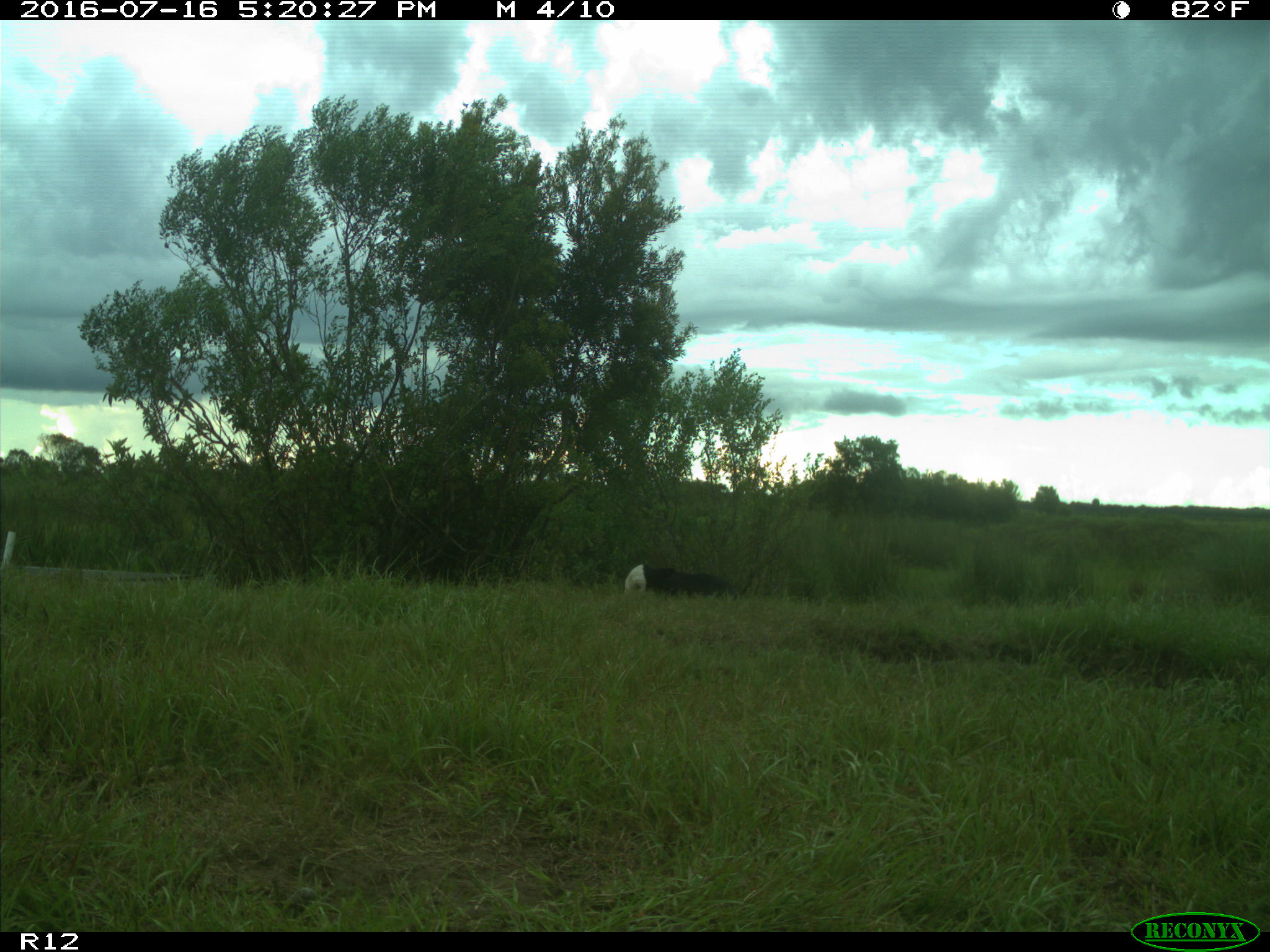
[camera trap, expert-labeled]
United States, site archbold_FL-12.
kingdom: Animalia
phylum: Chordata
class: Mammalia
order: Artiodactyla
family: Bovidae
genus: Bos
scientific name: Bos taurus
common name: domestic cow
Bos taurus (domestic cow).